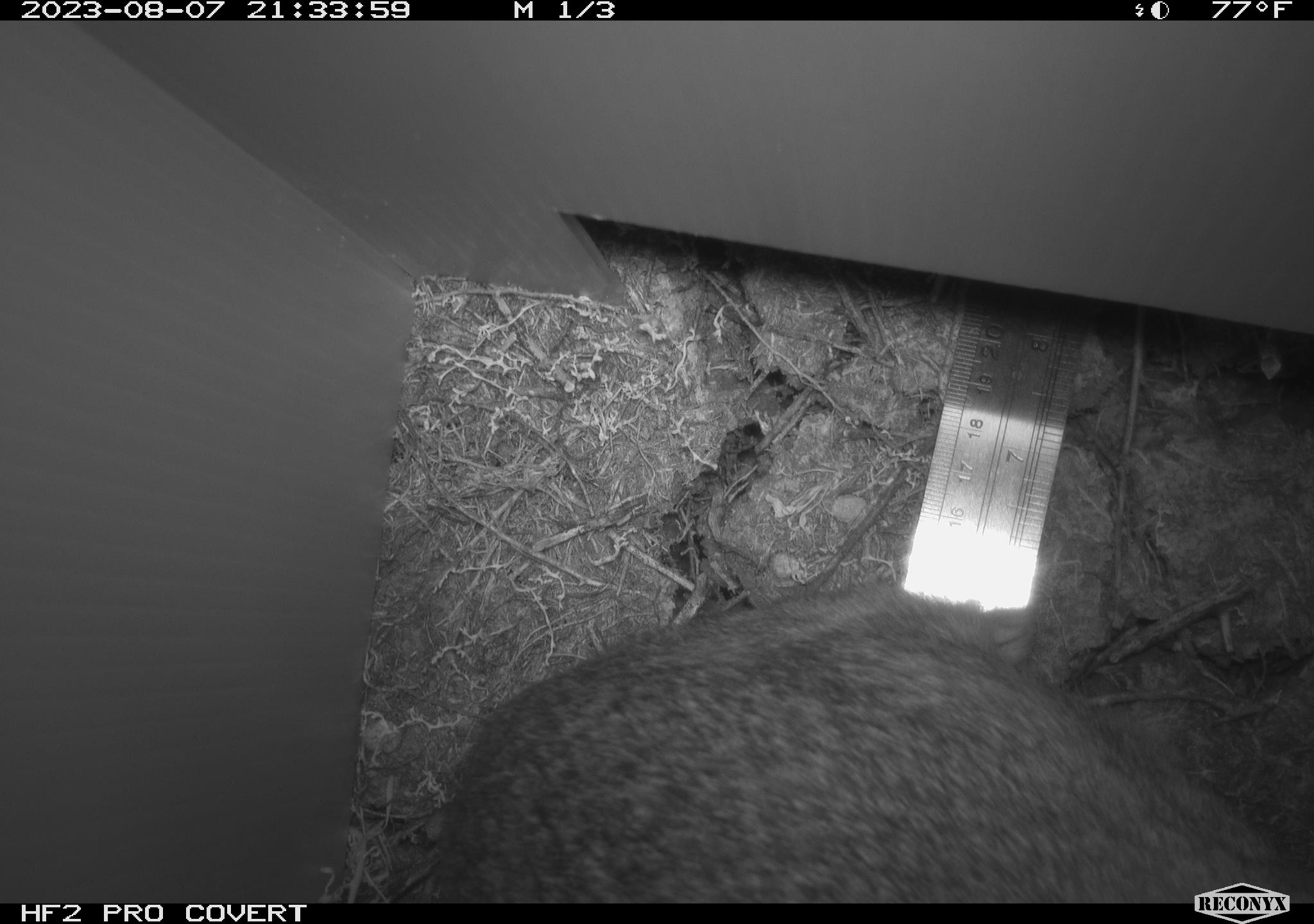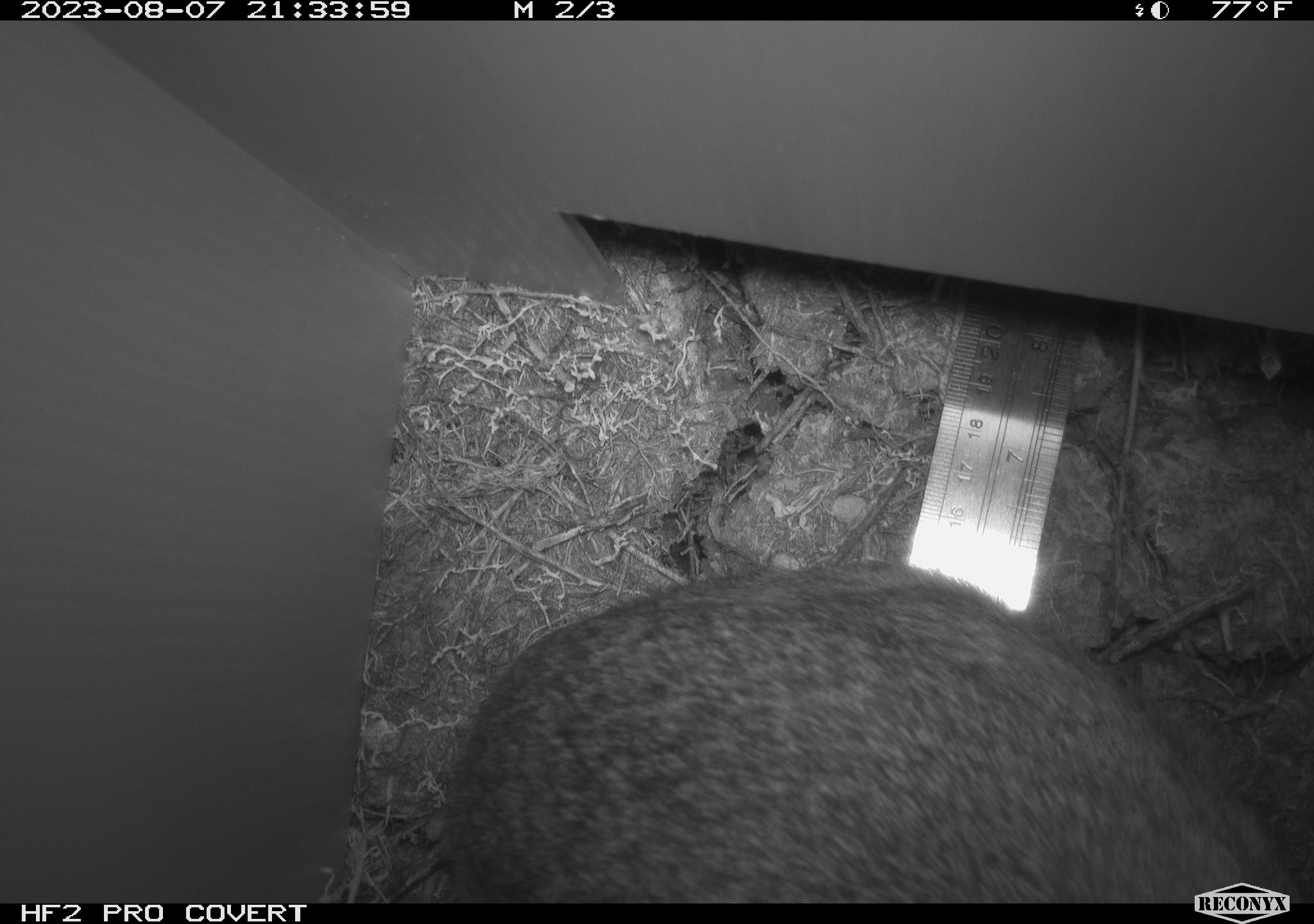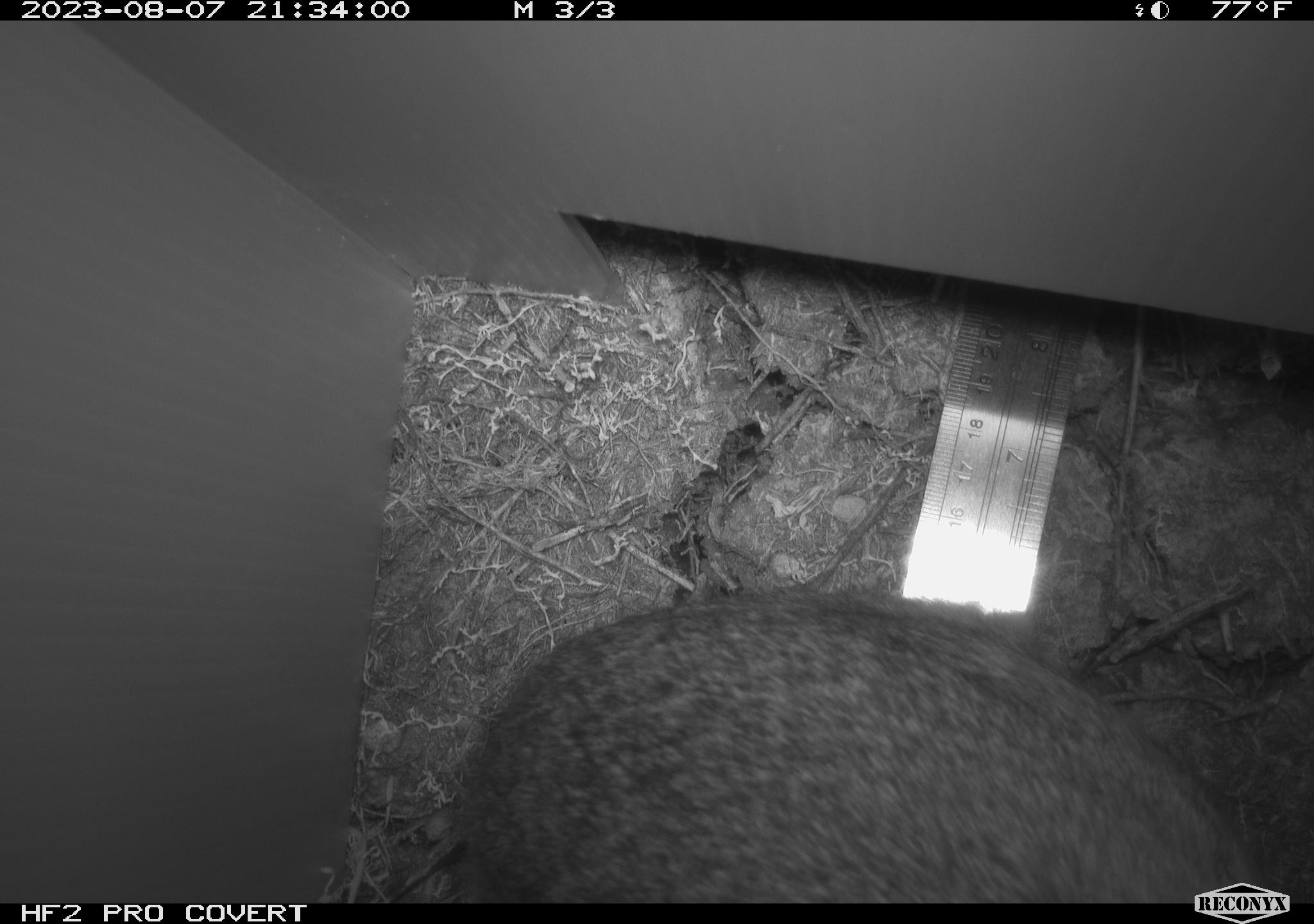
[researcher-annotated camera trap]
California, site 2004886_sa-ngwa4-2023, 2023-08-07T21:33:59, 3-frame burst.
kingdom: Animalia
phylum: Chordata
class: Mammalia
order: Lagomorpha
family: Leporidae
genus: Sylvilagus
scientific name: Sylvilagus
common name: cottontail rabbits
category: sylvilagus species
Sylvilagus species (cottontail rabbits) (Sylvilagus).